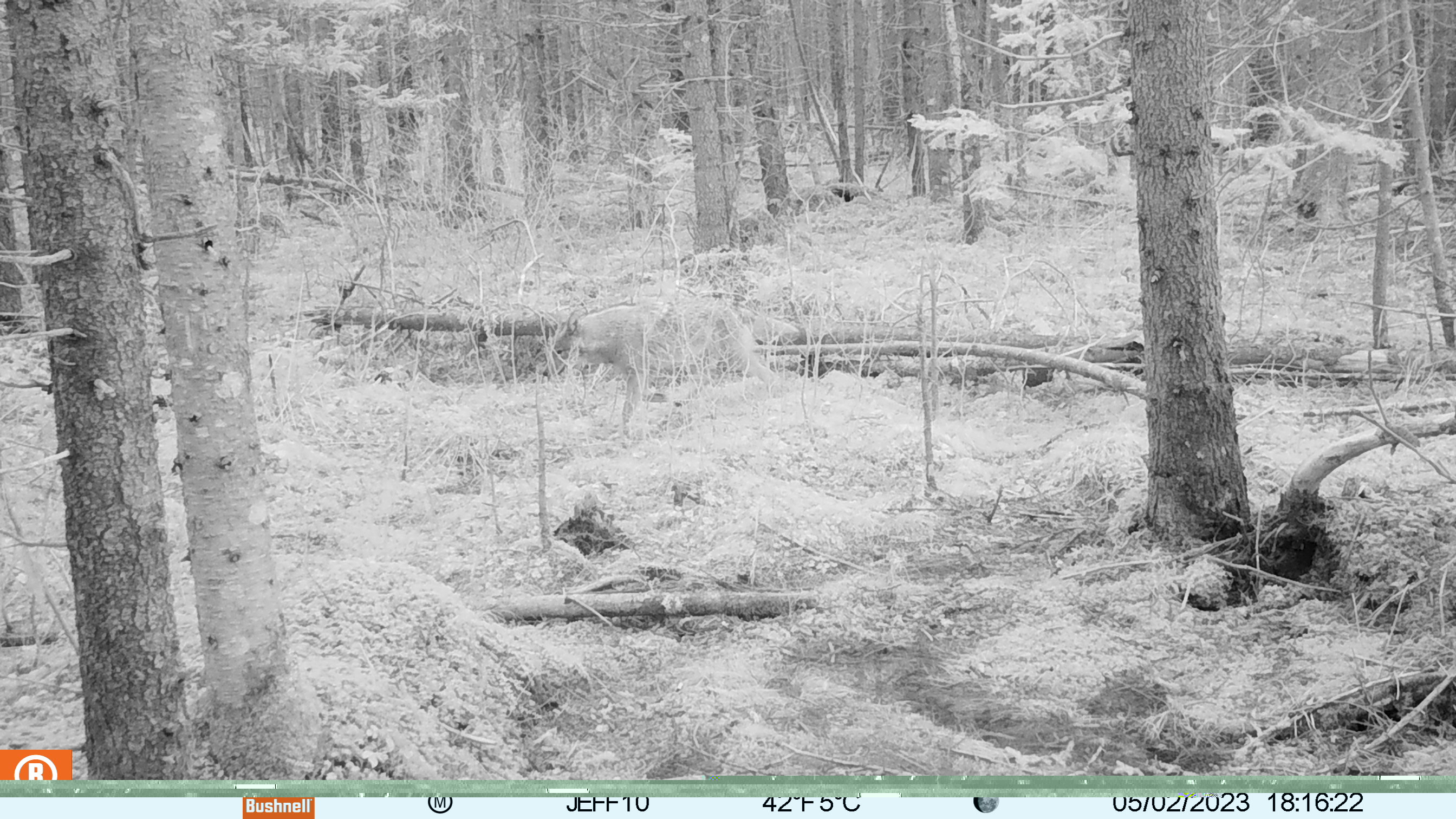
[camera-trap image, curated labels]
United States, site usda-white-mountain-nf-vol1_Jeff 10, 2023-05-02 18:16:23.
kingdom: Animalia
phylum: Chordata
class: Mammalia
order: Carnivora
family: Canidae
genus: Canis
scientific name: Canis latrans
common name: coyote